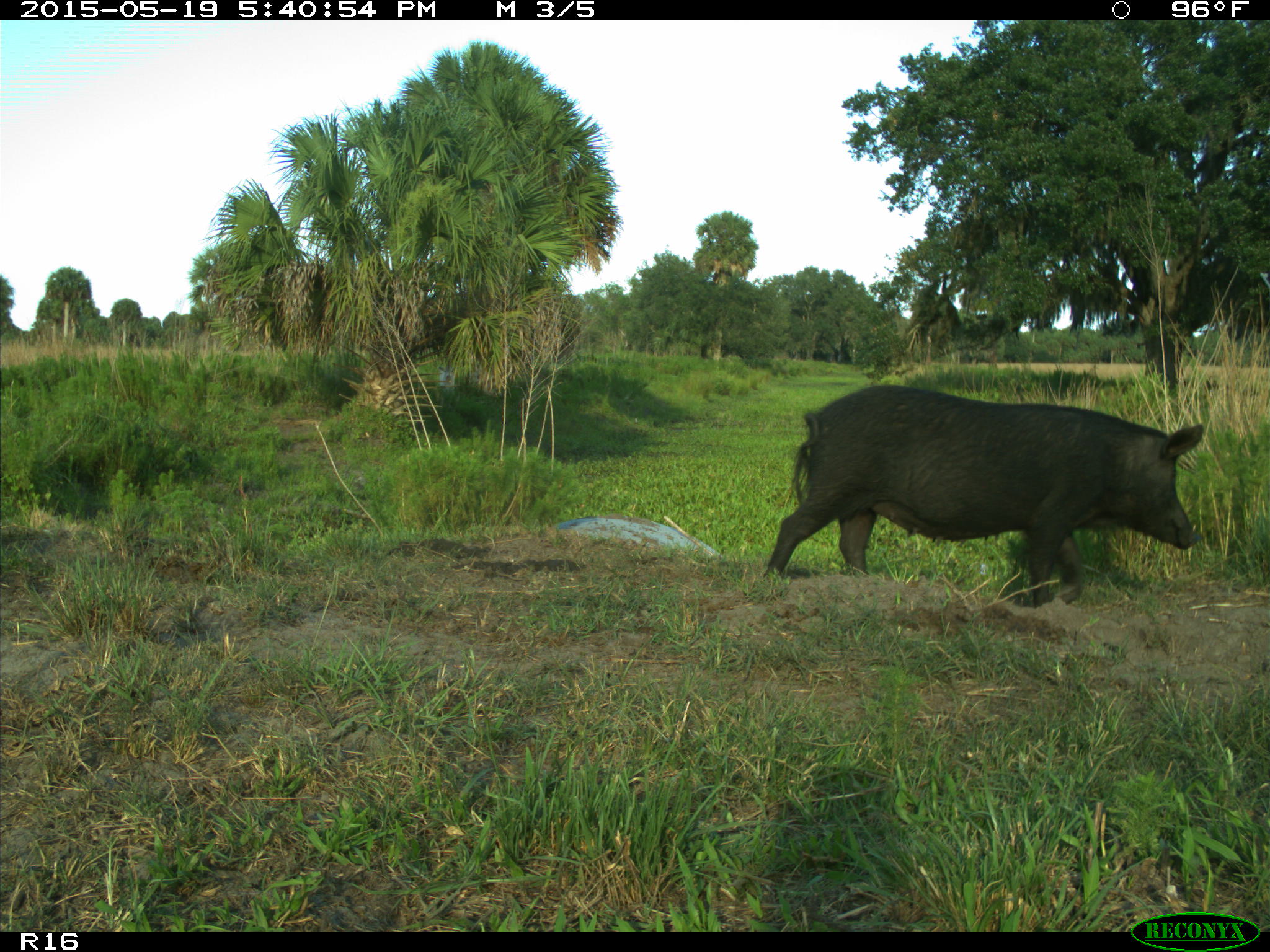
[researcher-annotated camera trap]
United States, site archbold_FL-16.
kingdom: Animalia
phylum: Chordata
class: Mammalia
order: Artiodactyla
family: Suidae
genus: Sus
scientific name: Sus scrofa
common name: wild boar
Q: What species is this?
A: Sus scrofa (wild boar).